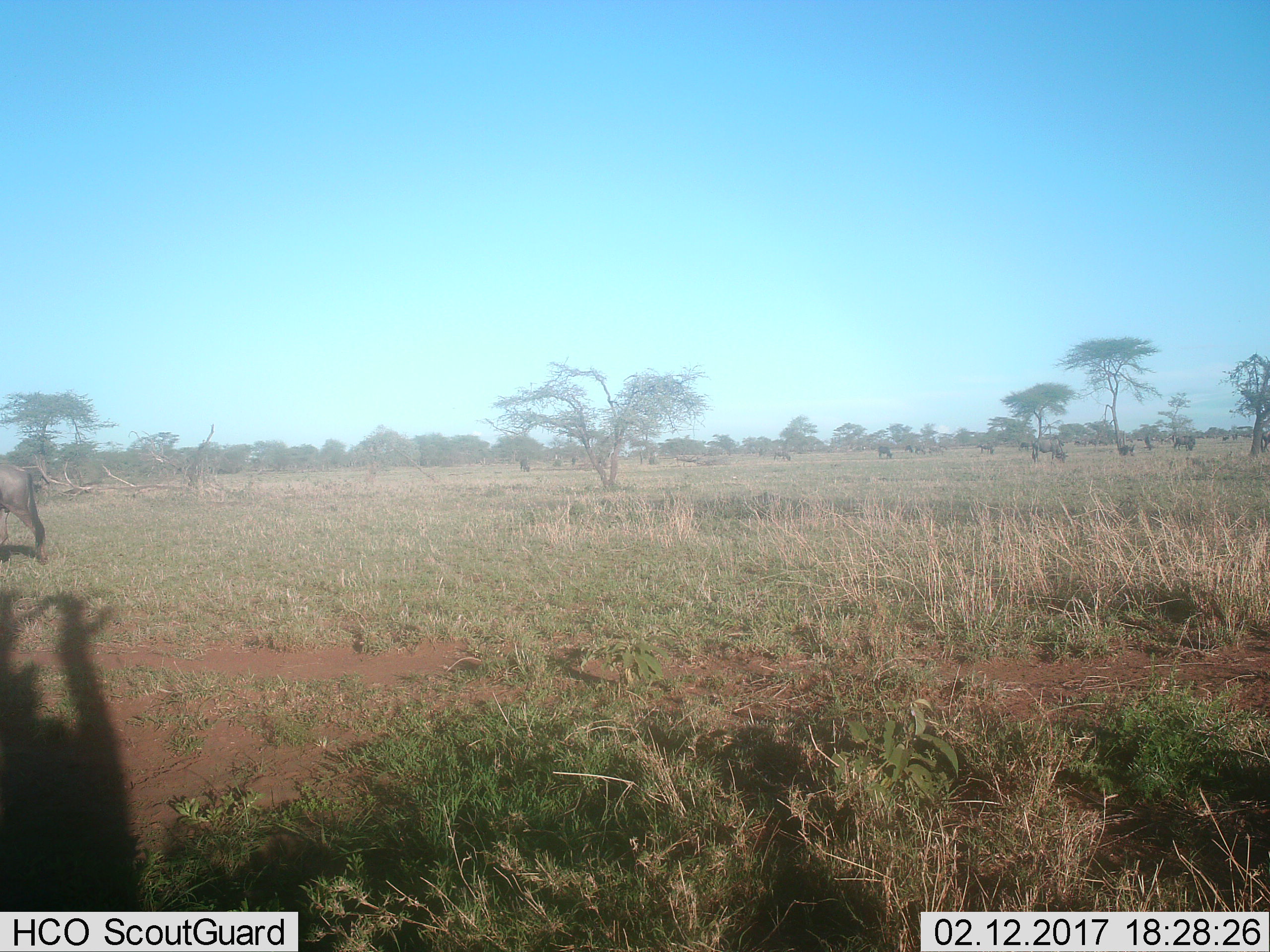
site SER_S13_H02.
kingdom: Animalia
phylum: Chordata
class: Mammalia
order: Artiodactyla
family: Bovidae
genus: Connochaetes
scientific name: Connochaetes taurinus taurinus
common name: blue wildebeest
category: wildebeestblue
Wildebeestblue (blue wildebeest) (Connochaetes taurinus taurinus), count 11-50. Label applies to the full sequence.